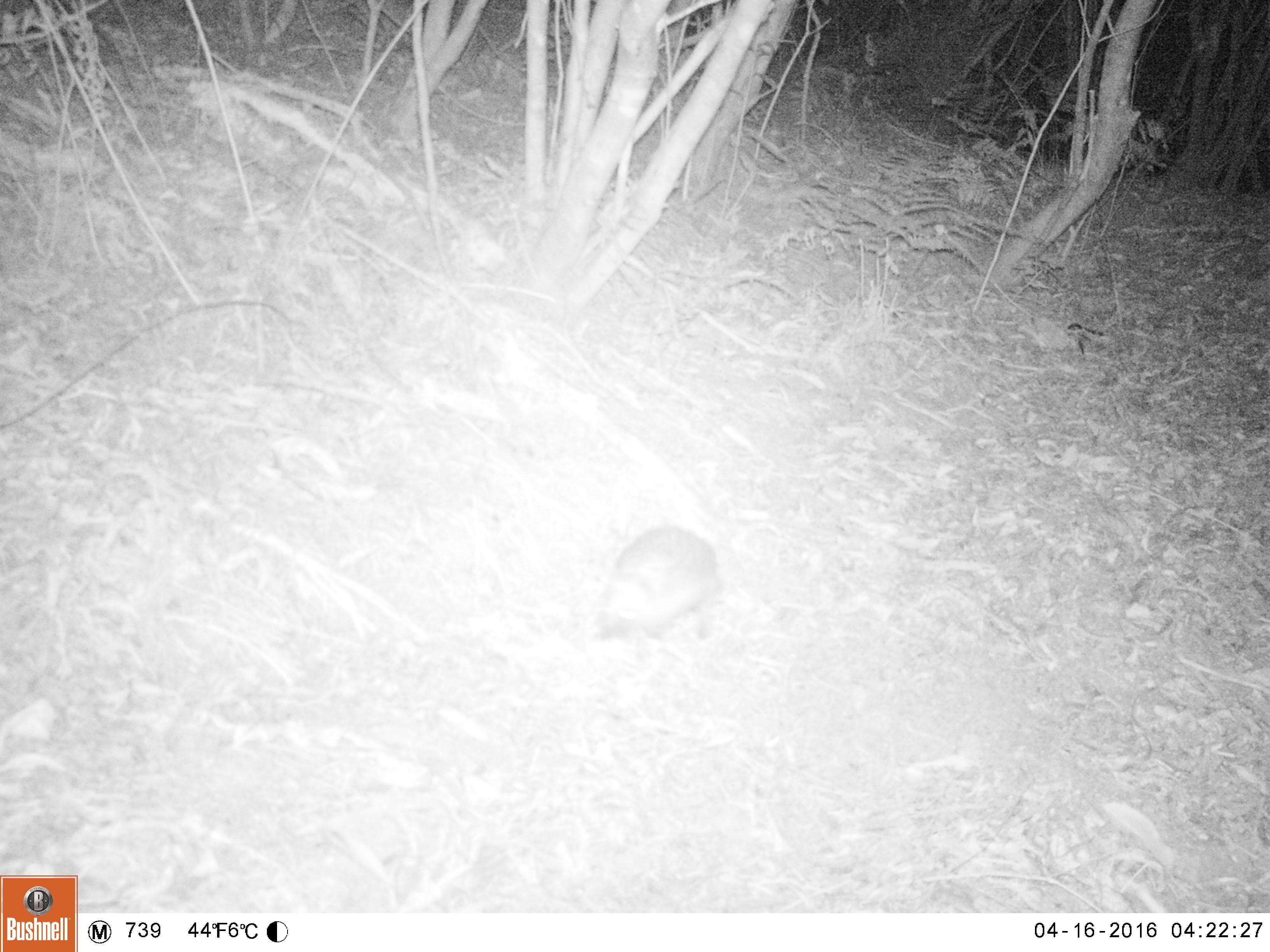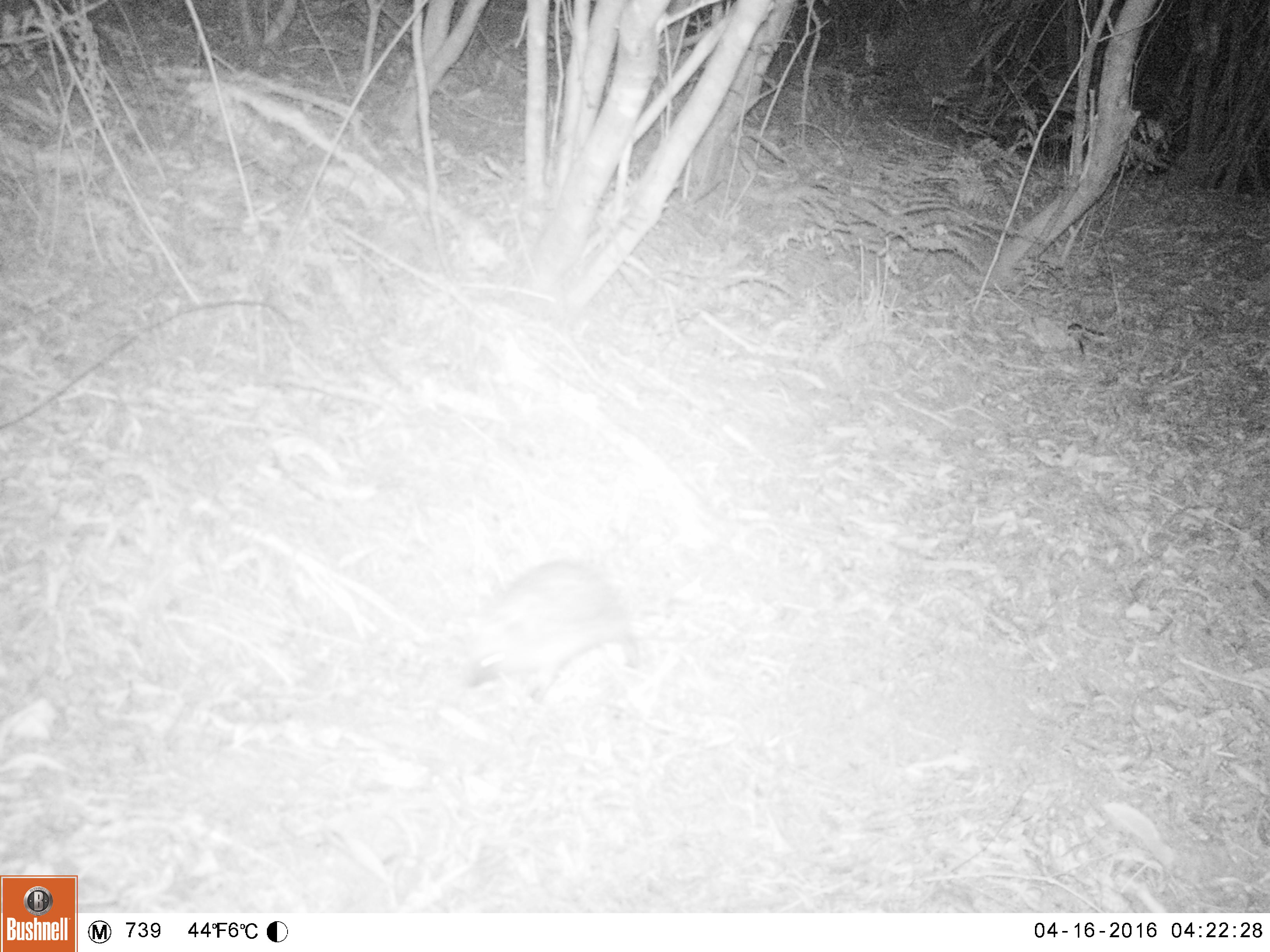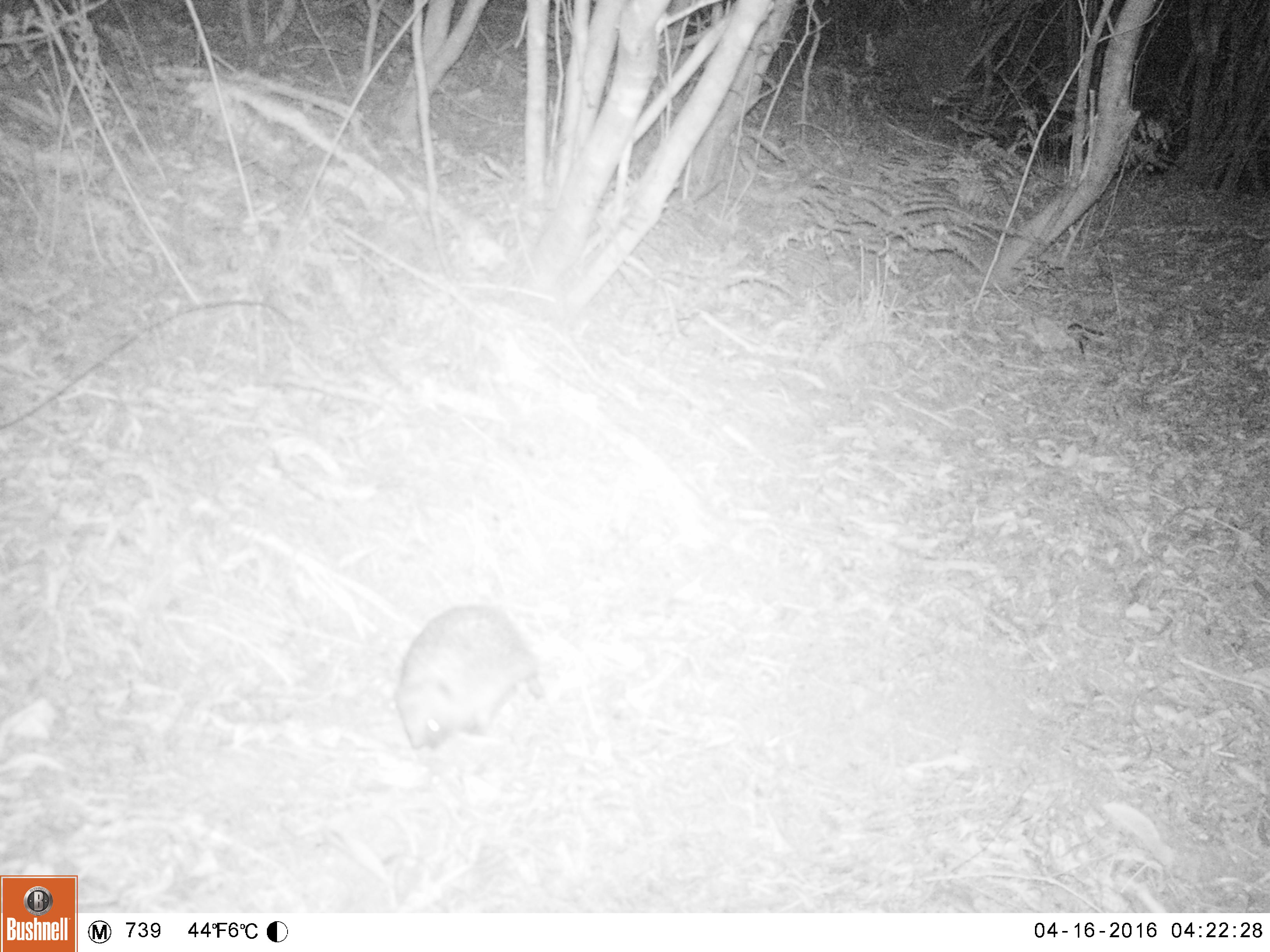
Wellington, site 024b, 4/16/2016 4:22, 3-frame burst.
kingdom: Animalia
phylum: Chordata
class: Mammalia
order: Eulipotyphla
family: Erinaceidae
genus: Erinaceus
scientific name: Erinaceus europaeus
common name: hedgehog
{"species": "hedgehog (Erinaceus europaeus)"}